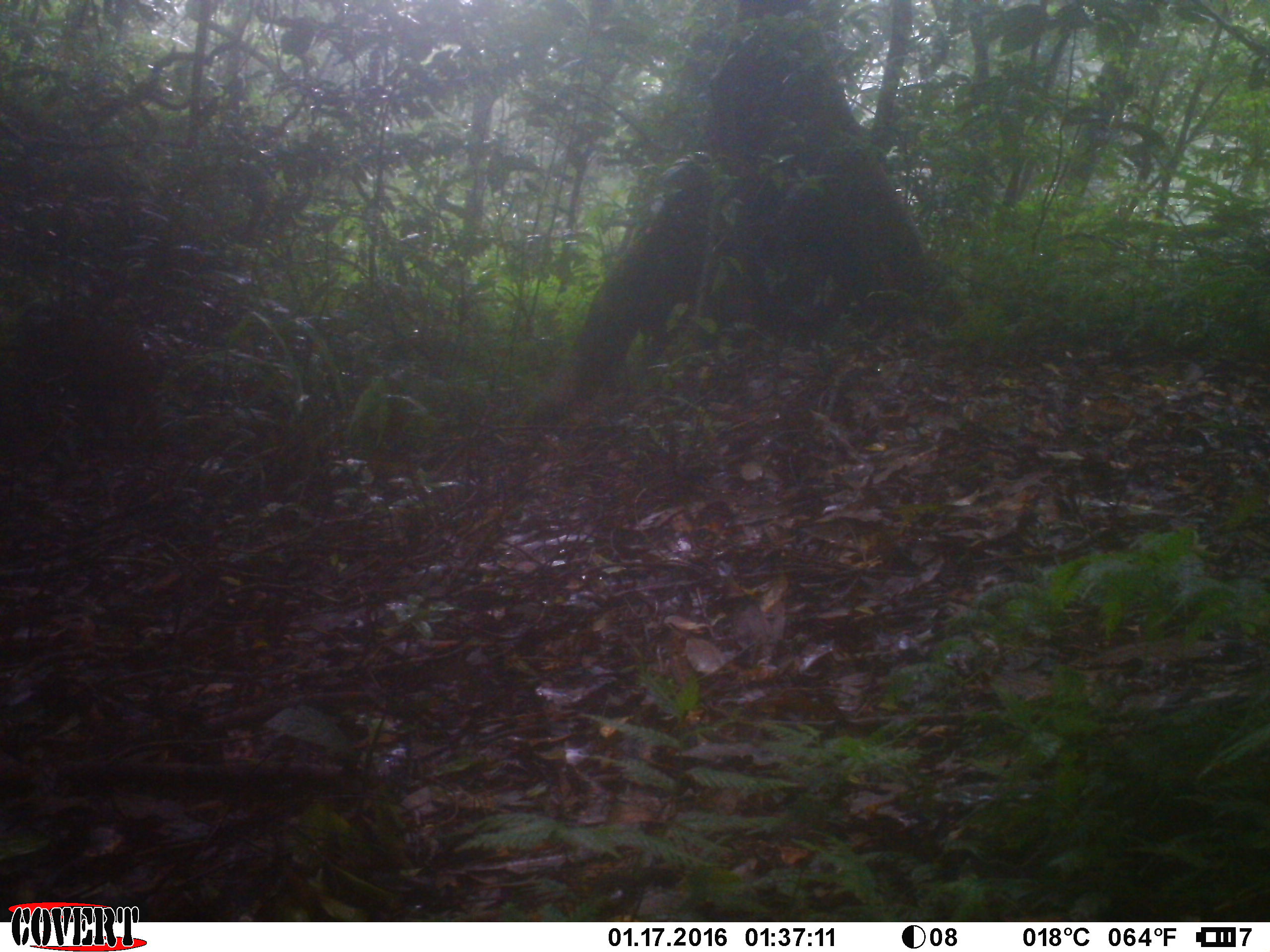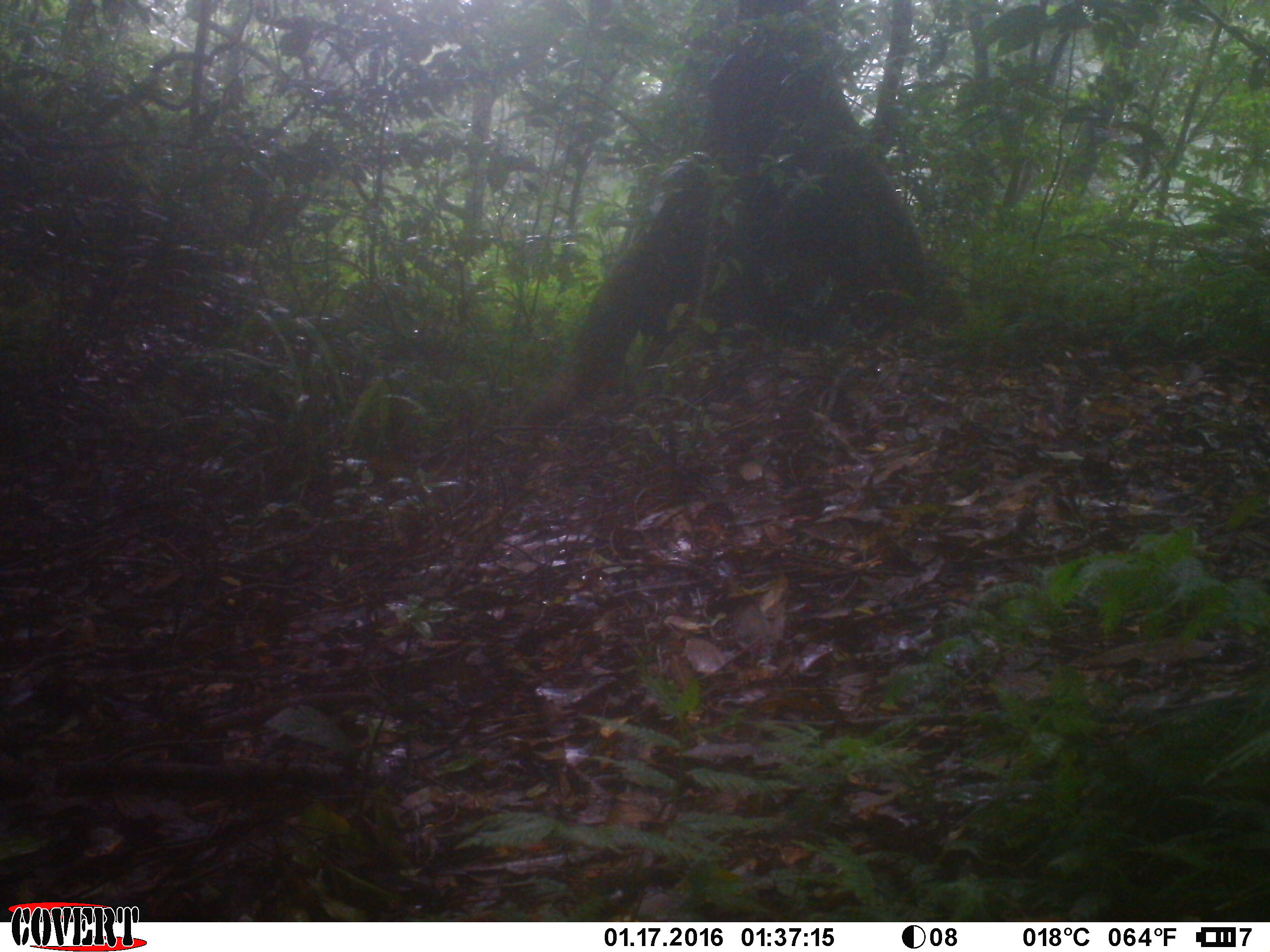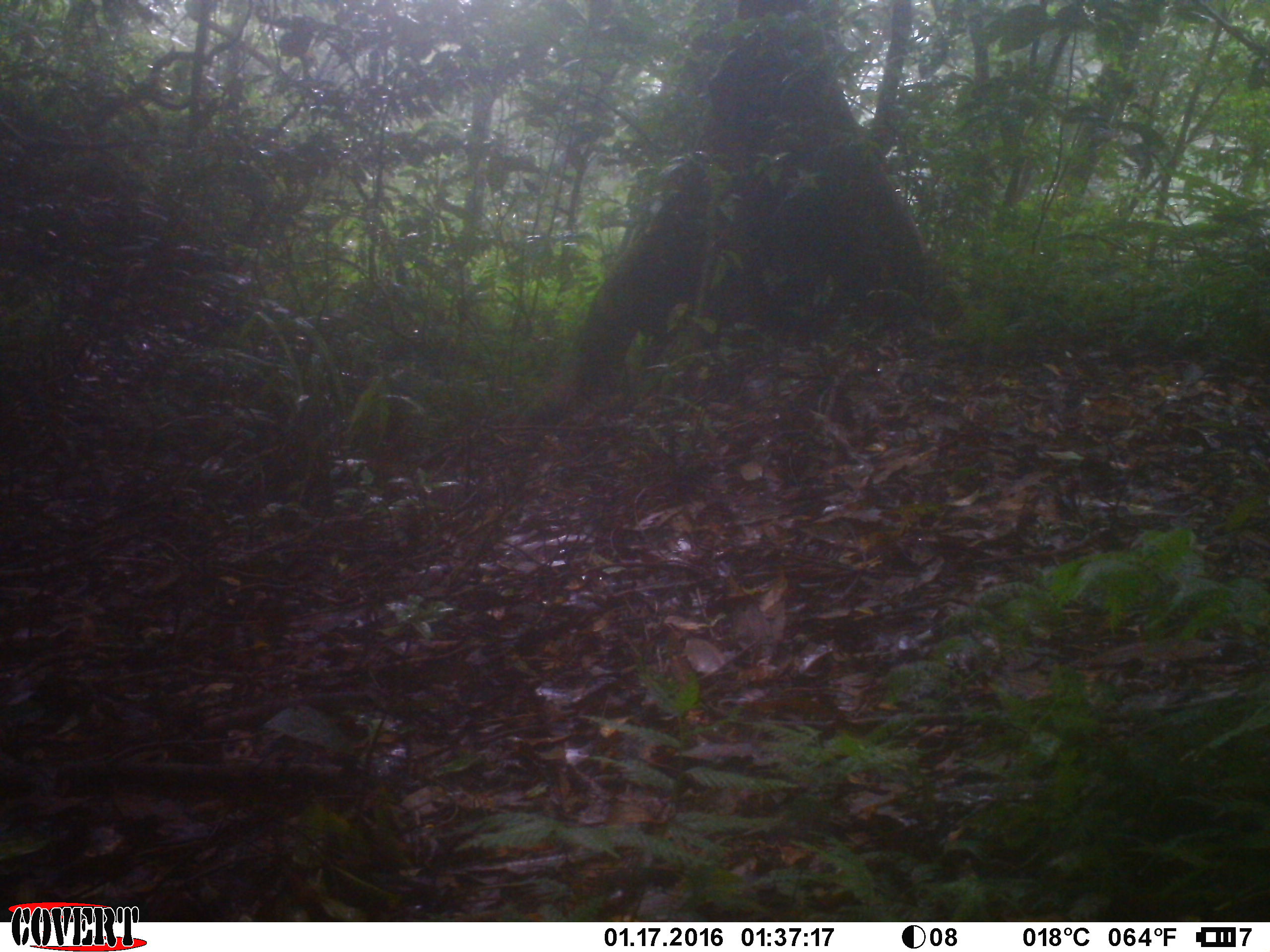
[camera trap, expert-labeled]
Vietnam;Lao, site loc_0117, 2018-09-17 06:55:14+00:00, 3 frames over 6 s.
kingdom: Animalia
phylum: Chordata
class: Mammalia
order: Primates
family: Cercopithecidae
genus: Macaca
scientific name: Macaca arctoides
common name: stump-tailed macaque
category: stump tailed macaque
Stump tailed macaque (stump-tailed macaque) (Macaca arctoides). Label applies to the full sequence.